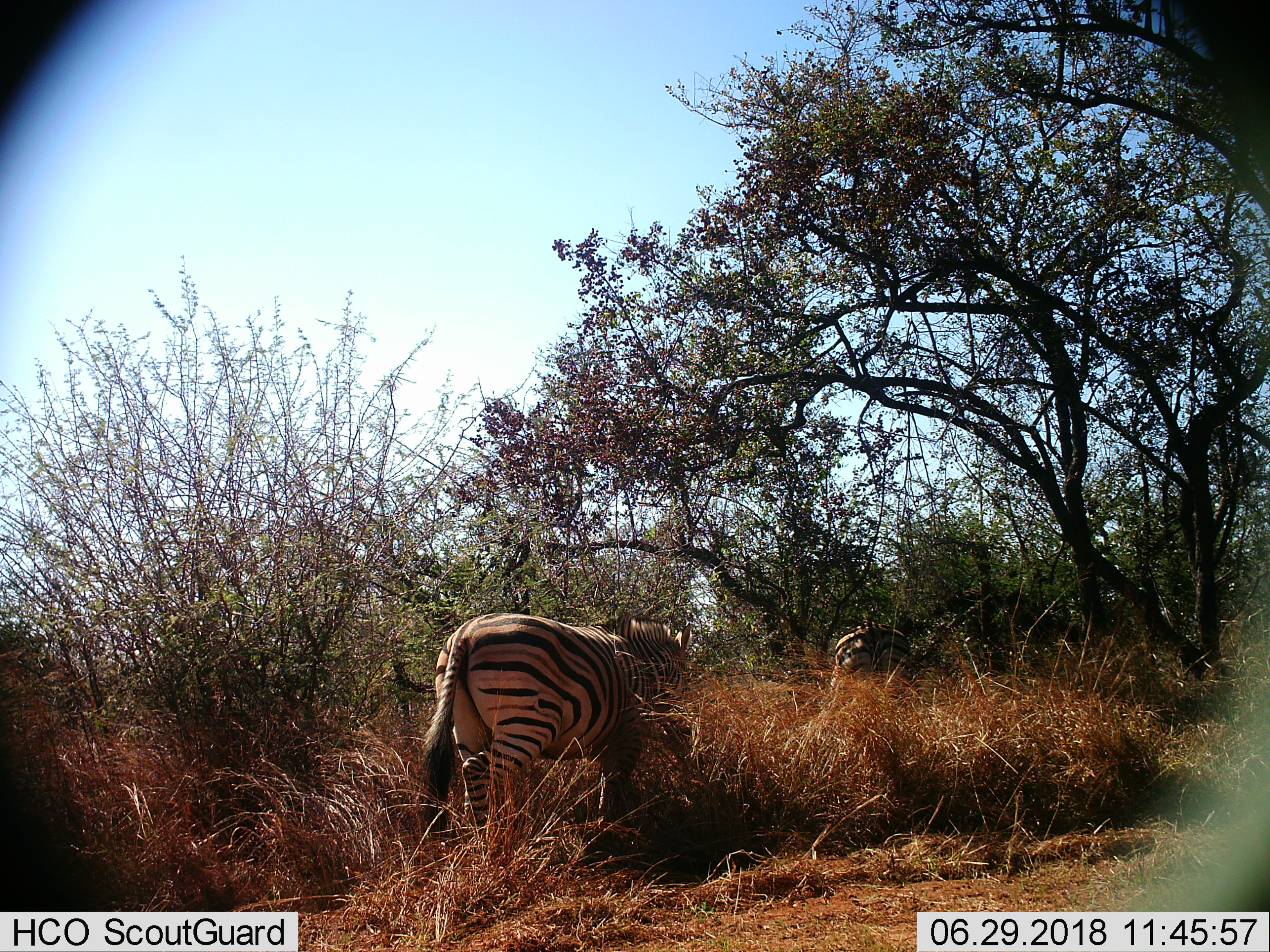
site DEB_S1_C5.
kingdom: Animalia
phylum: Chordata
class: Mammalia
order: Perissodactyla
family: Equidae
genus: Equus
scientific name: Equus quagga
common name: plains zebra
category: zebraplains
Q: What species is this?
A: Zebraplains (plains zebra) (Equus quagga).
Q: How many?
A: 1.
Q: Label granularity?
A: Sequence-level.